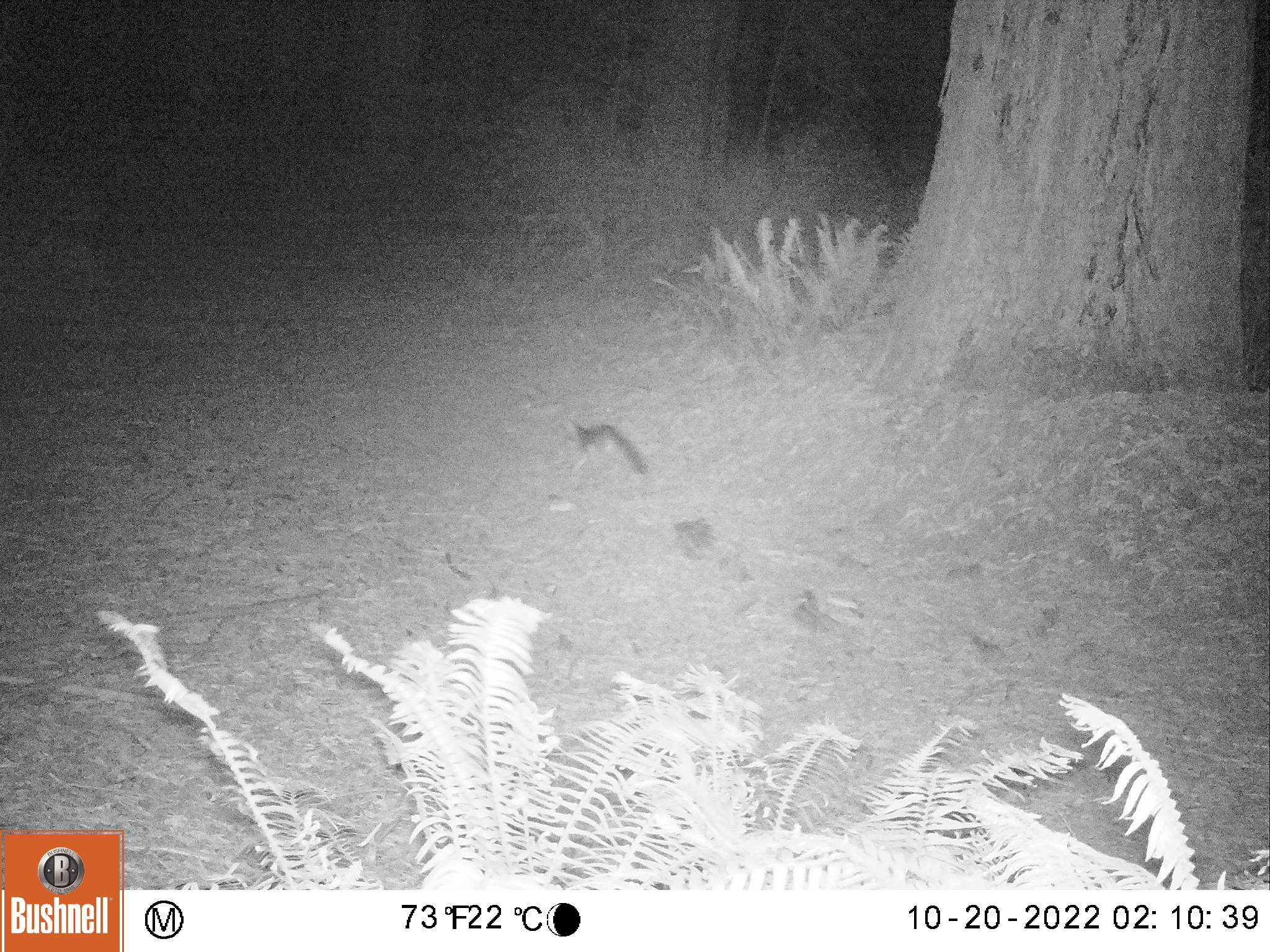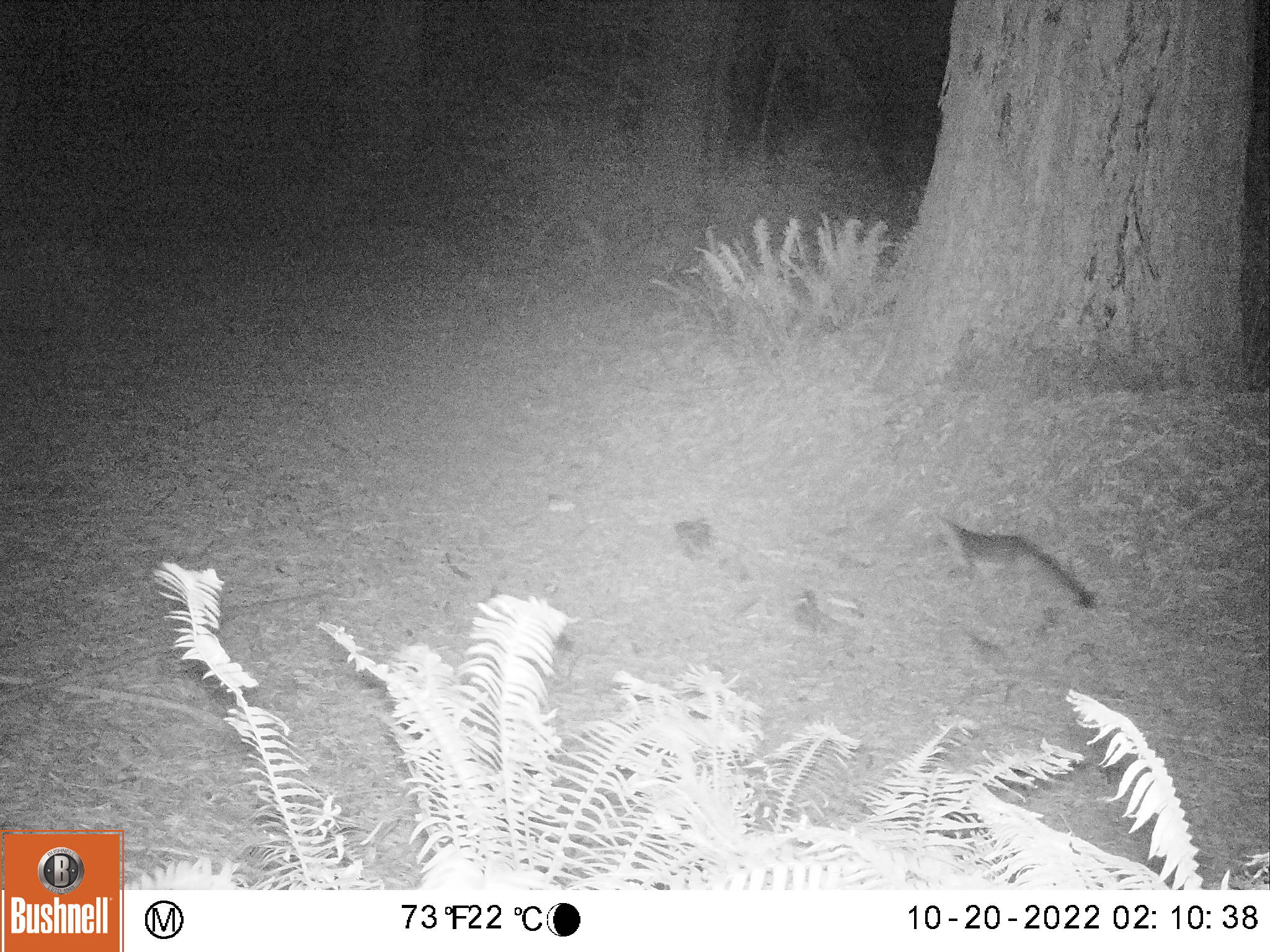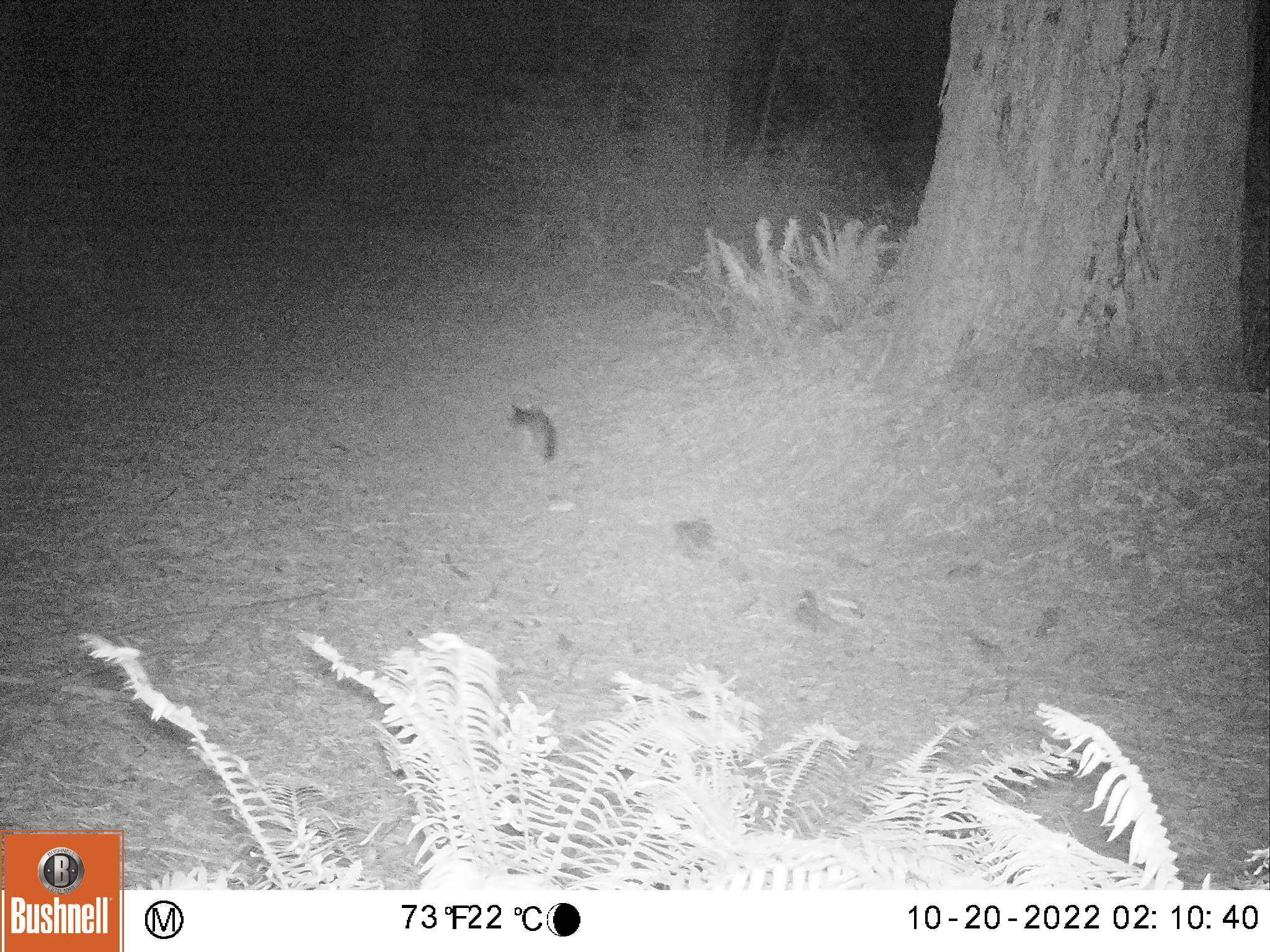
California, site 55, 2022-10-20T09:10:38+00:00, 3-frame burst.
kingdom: Animalia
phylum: Chordata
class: Mammalia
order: Carnivora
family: Canidae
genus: Urocyon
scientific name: Urocyon cinereoargenteus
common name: gray fox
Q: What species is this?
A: Gray fox (Urocyon cinereoargenteus).